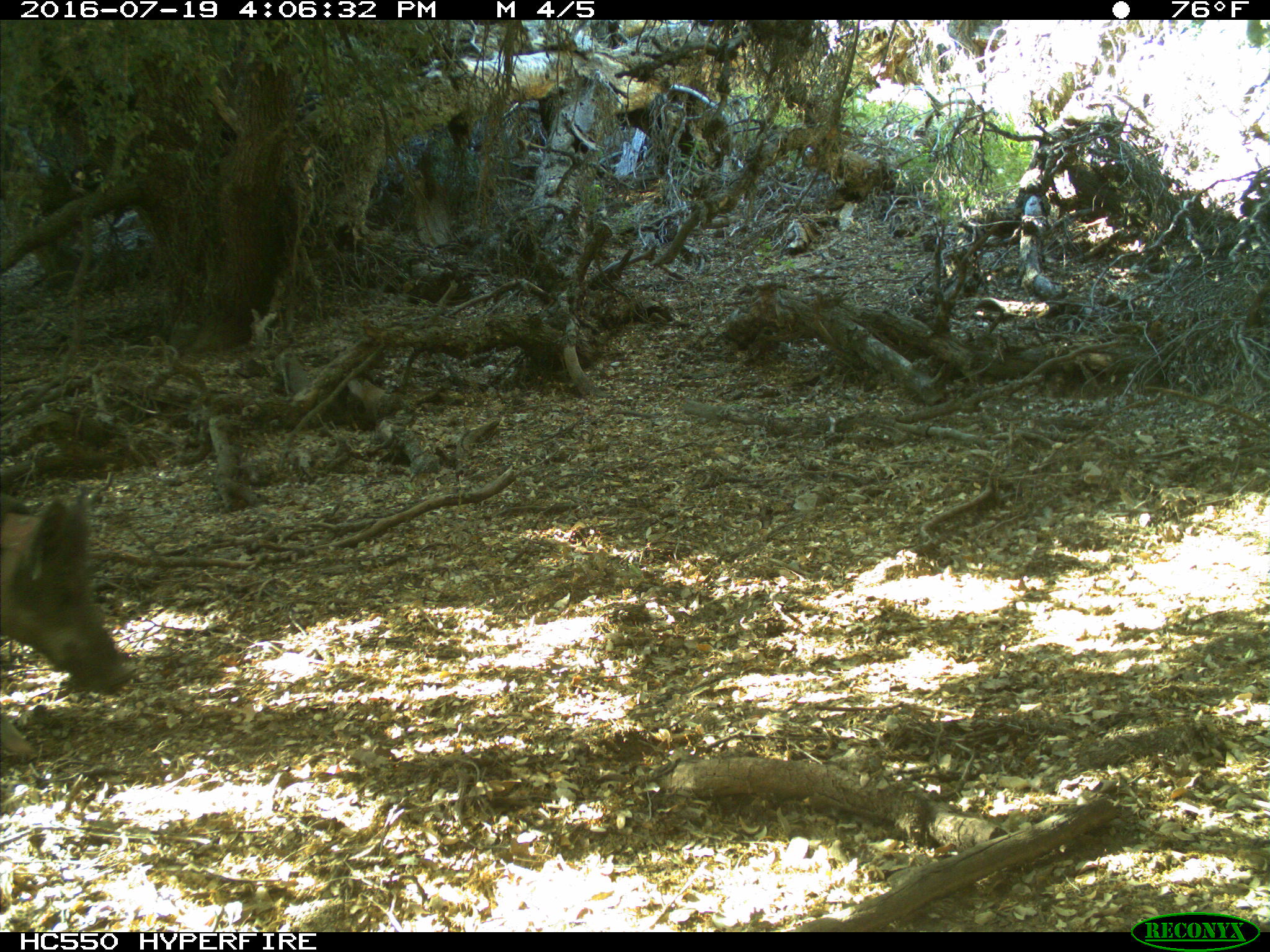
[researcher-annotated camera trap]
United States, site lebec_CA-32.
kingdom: Animalia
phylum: Chordata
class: Mammalia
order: Artiodactyla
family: Suidae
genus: Sus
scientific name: Sus scrofa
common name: wild boar